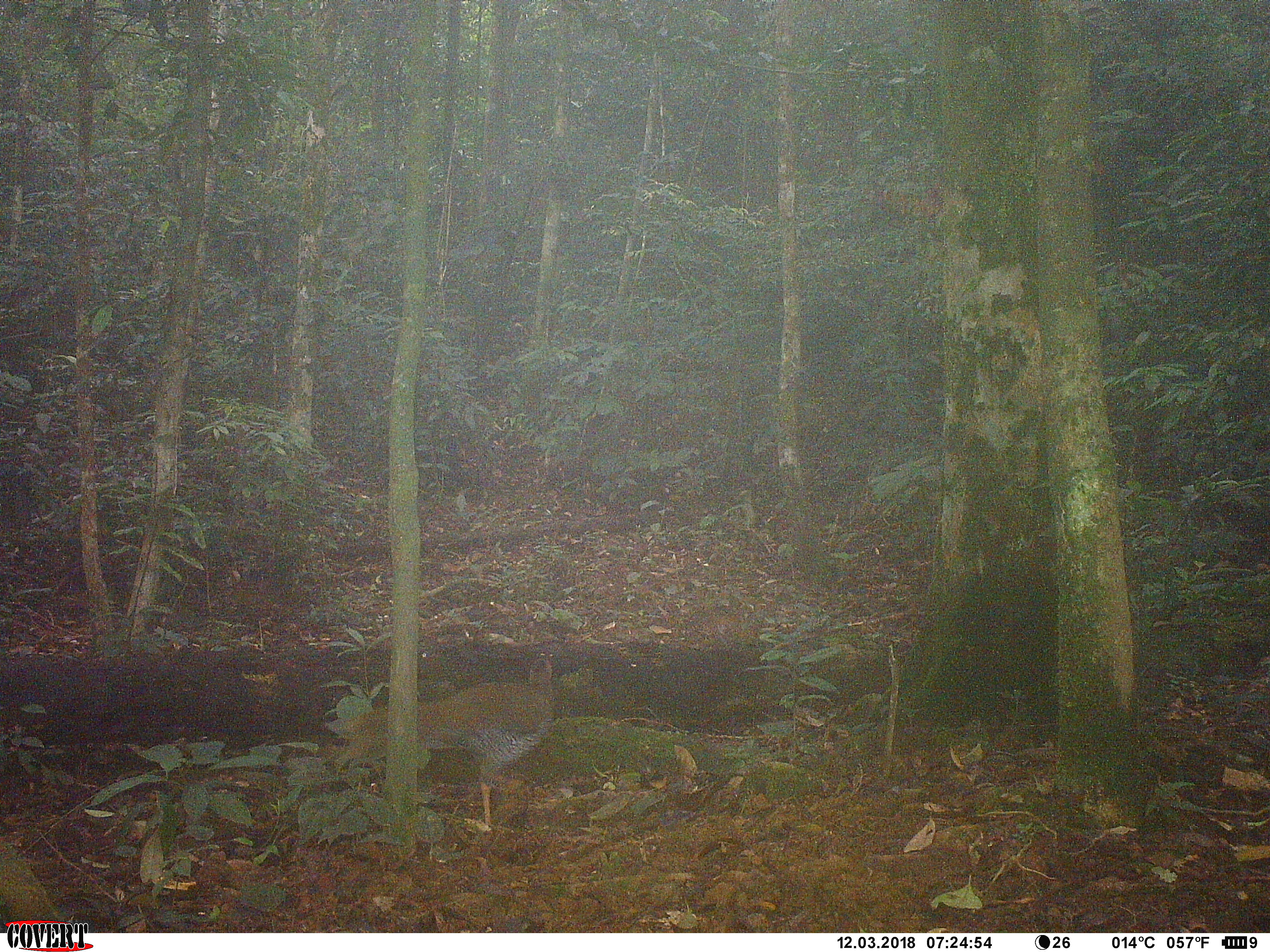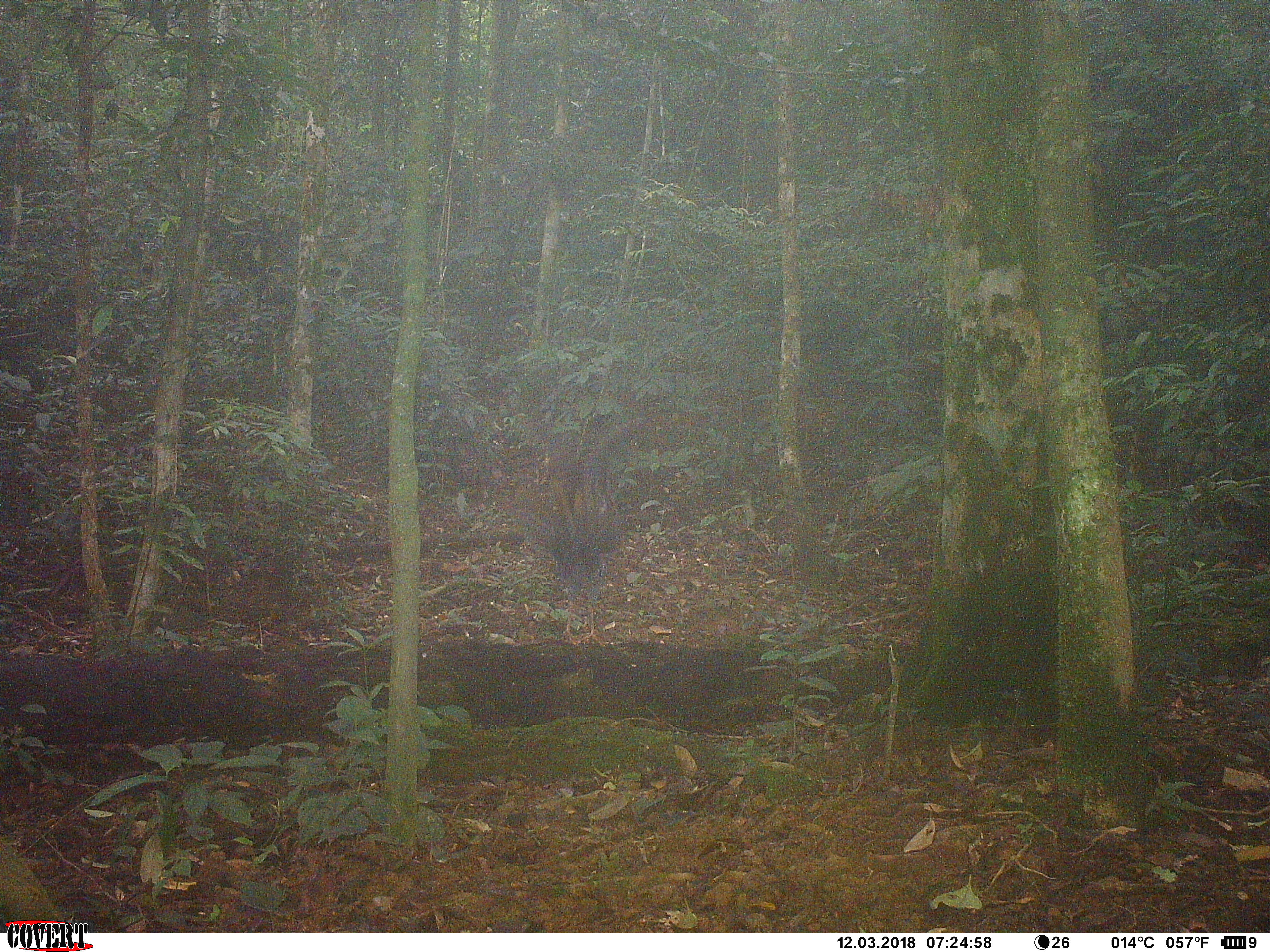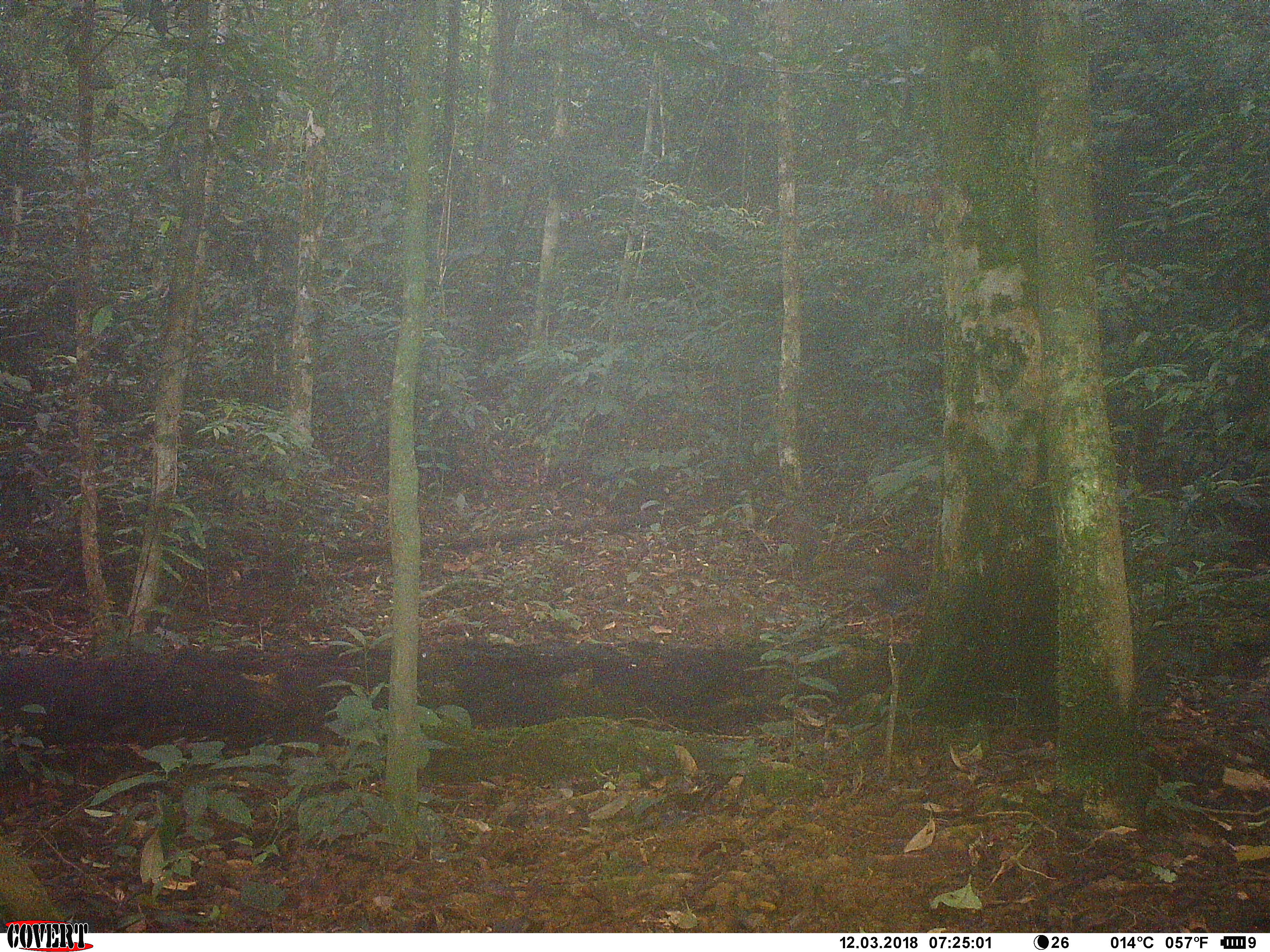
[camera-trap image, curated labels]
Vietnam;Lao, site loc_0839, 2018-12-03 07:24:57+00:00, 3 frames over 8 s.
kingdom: Animalia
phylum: Chordata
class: Aves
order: Galliformes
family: Phasianidae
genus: Lophura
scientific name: Lophura nycthemera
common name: silver pheasant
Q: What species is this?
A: Silver pheasant (Lophura nycthemera).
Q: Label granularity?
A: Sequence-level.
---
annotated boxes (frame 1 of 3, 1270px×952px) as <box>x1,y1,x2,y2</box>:
silver pheasant: <box>335,657,555,824</box>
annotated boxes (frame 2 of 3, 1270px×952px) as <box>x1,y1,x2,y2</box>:
silver pheasant: <box>505,415,638,646</box>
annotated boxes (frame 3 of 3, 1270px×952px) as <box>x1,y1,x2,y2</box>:
silver pheasant: <box>808,549,933,611</box>